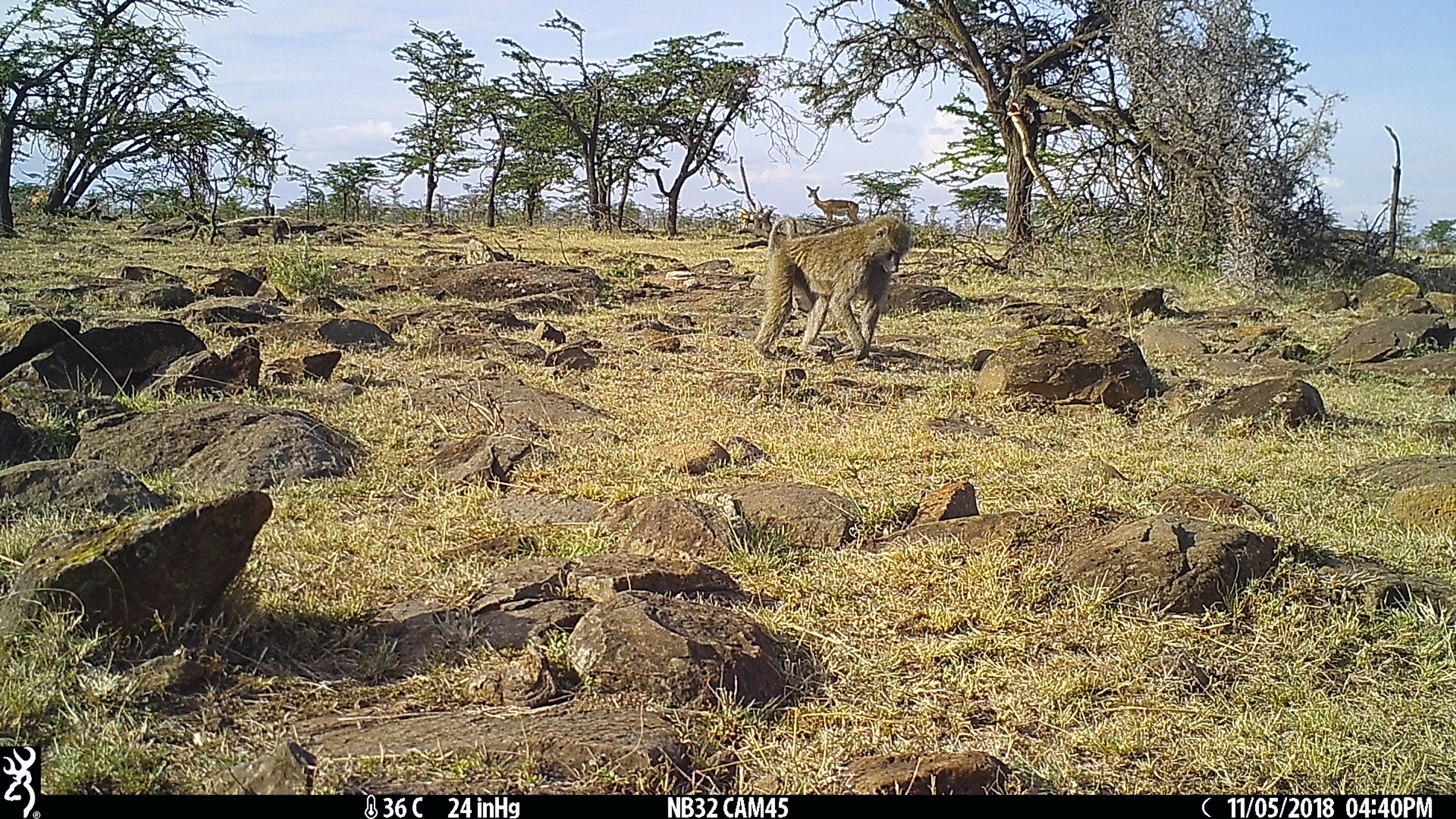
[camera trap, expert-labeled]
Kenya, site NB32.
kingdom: Animalia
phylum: Chordata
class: Mammalia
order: Primates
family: Cercopithecidae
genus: Papio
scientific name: Papio anubis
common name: olive baboon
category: baboon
Baboon (olive baboon) (Papio anubis).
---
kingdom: Animalia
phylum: Chordata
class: Mammalia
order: Artiodactyla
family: Bovidae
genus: Aepyceros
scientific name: Aepyceros melampus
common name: impala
Impala (Aepyceros melampus).